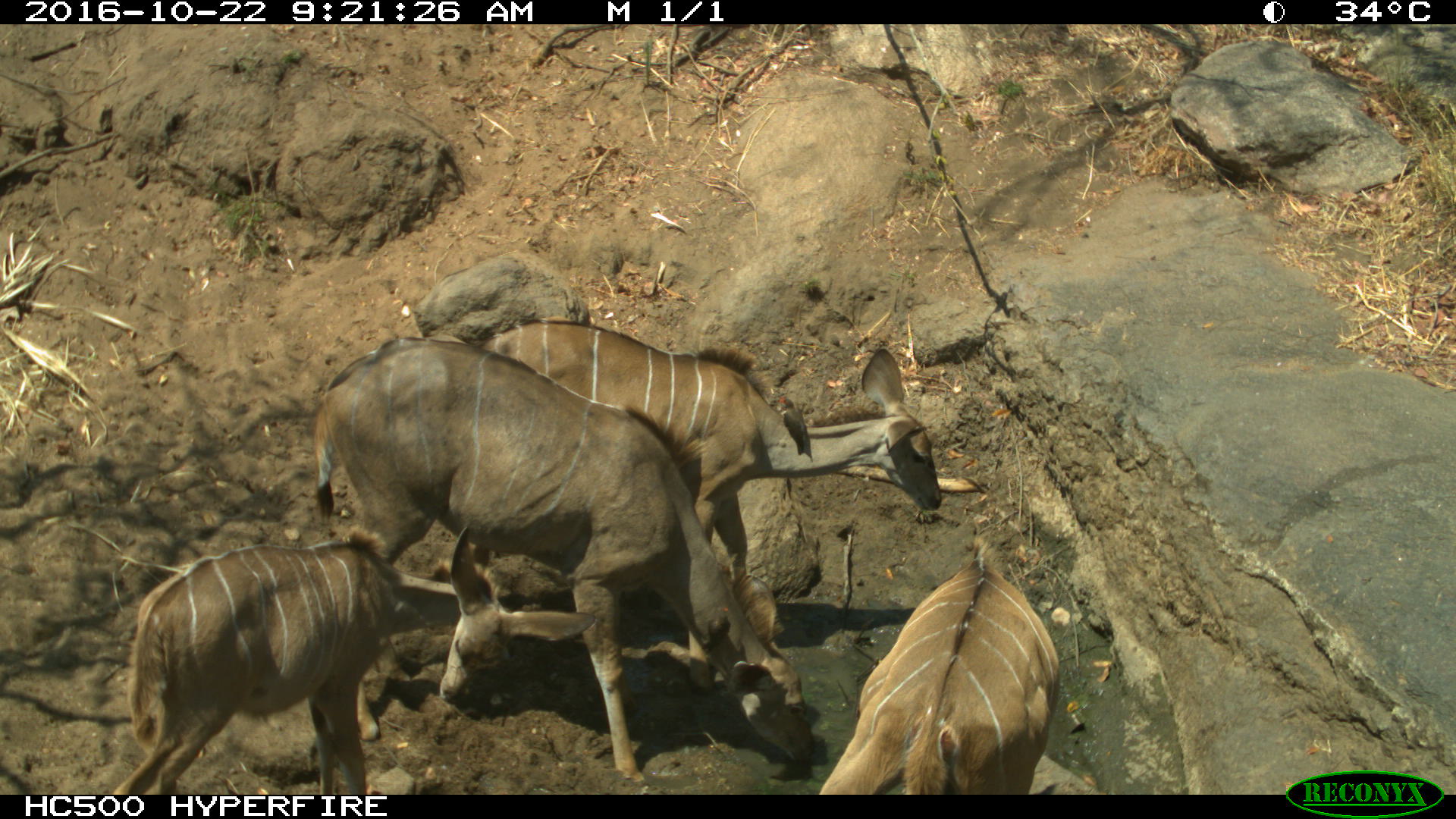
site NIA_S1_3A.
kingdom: Animalia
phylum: Chordata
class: Mammalia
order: Artiodactyla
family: Bovidae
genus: Tragelaphus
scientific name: Tragelaphus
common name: kudu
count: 4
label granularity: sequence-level